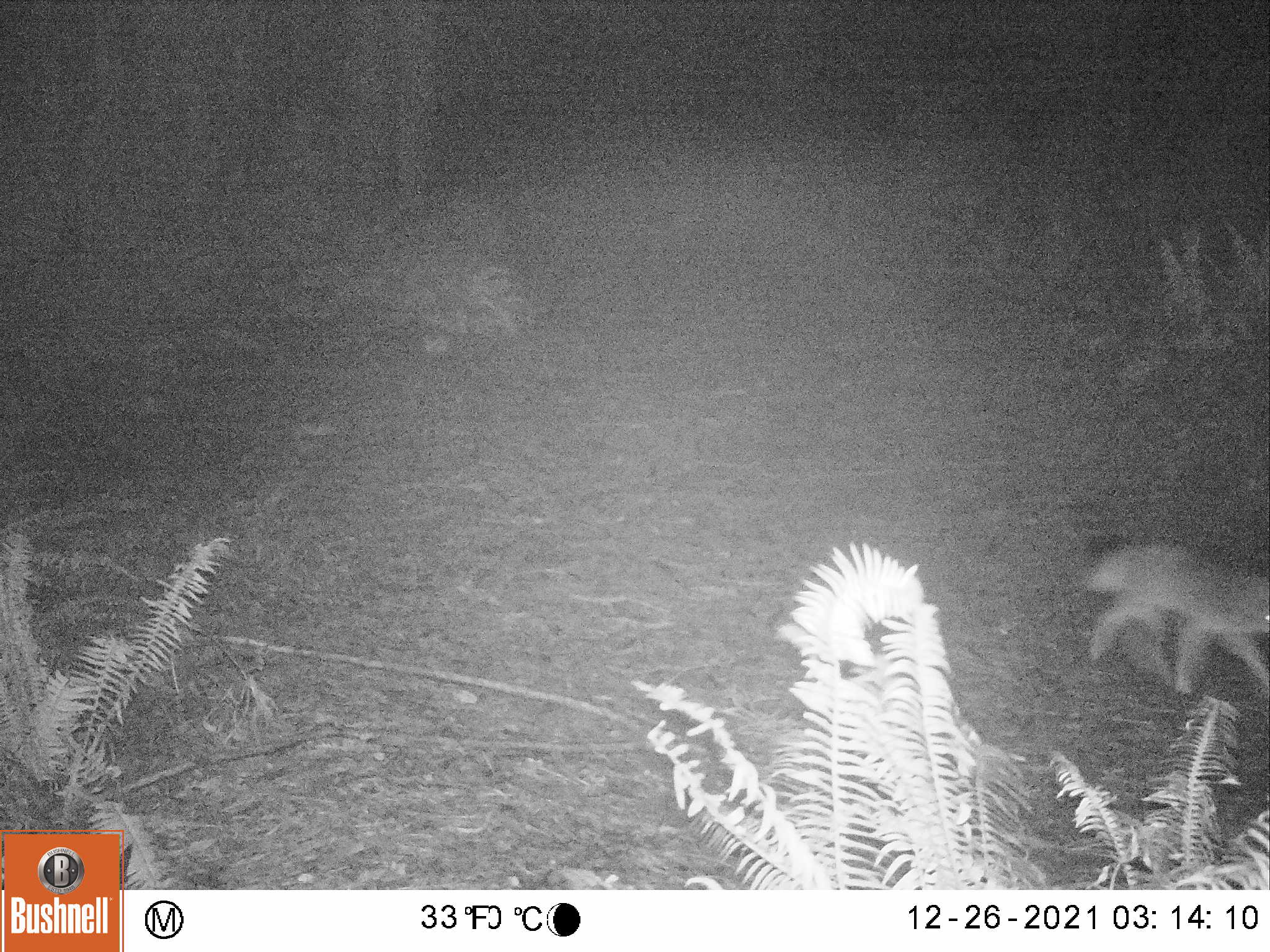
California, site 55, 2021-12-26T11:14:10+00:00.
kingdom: Animalia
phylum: Chordata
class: Mammalia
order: Carnivora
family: Canidae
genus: Canis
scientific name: Canis latrans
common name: coyote